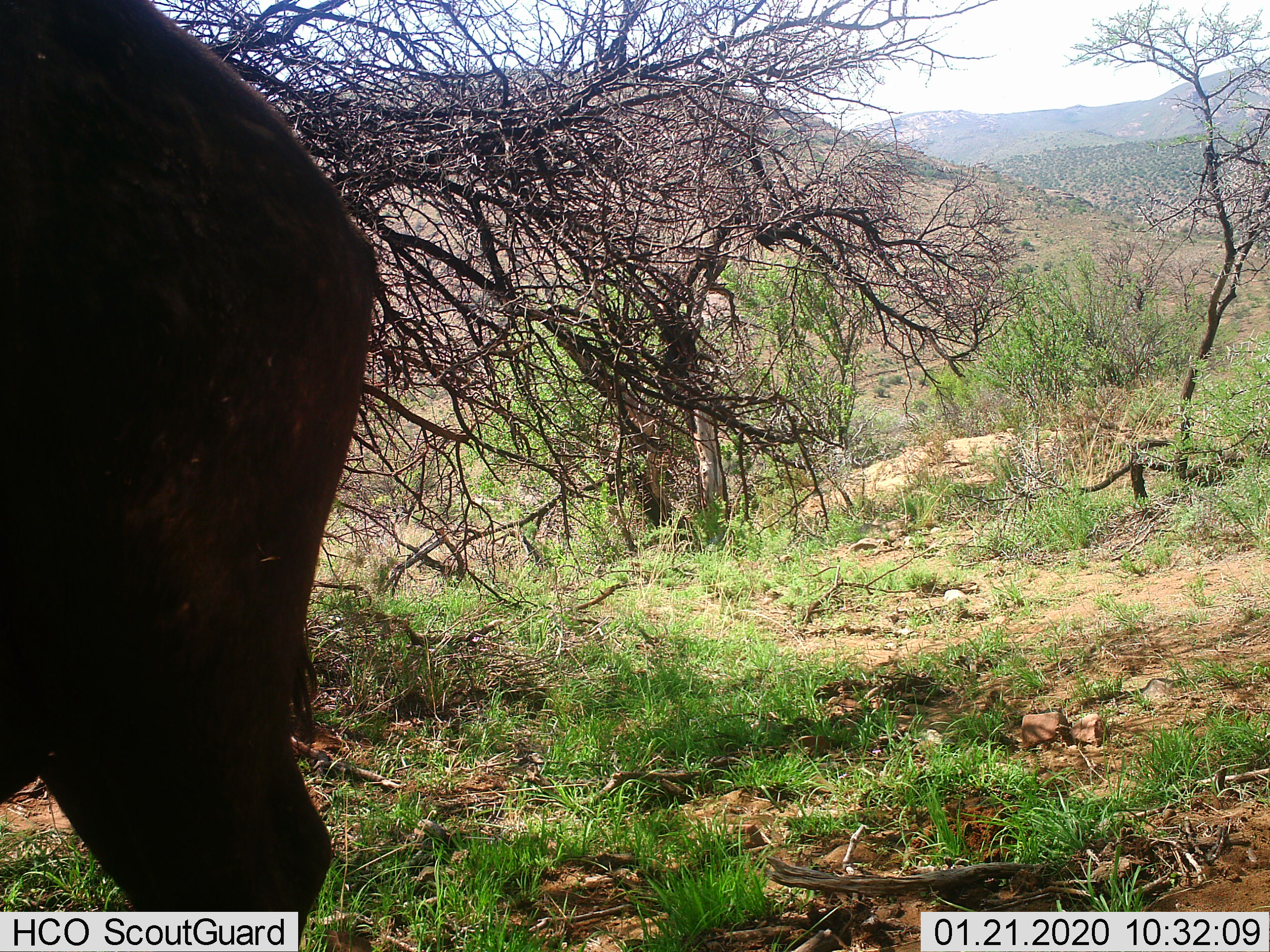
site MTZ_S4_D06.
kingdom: Animalia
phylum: Chordata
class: Mammalia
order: Artiodactyla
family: Bovidae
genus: Syncerus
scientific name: Syncerus caffer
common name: african buffalo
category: buffalo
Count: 1.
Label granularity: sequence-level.